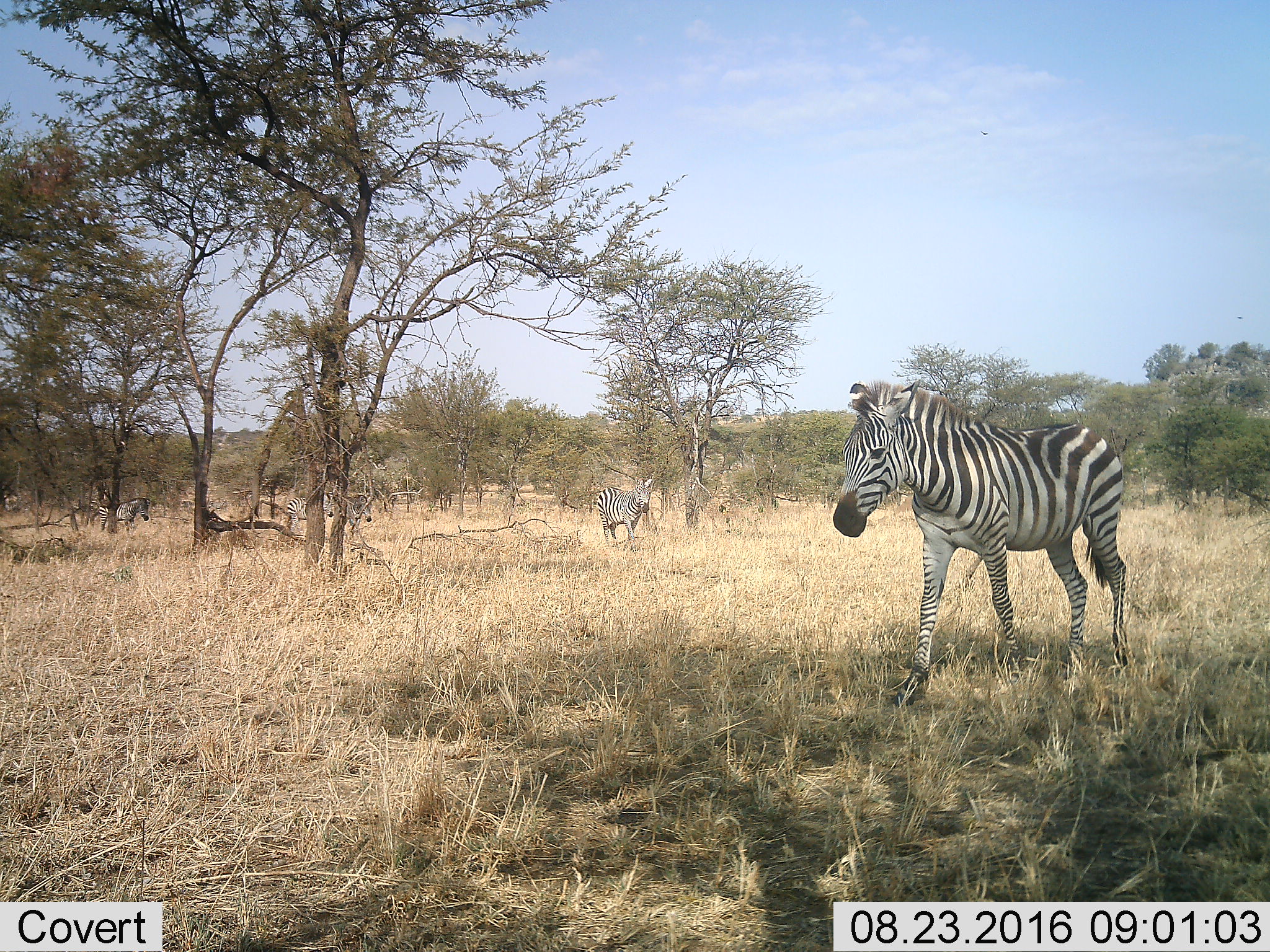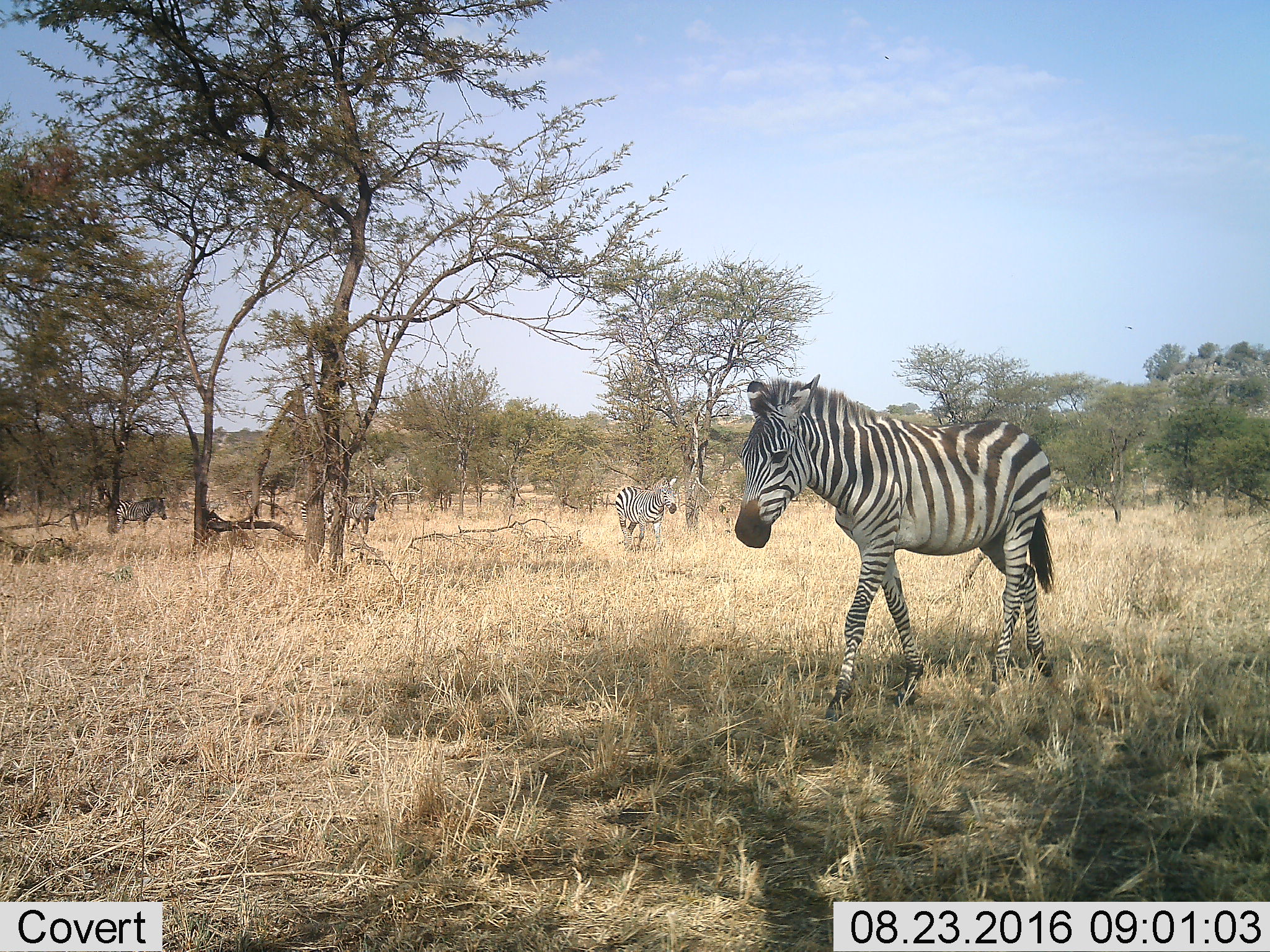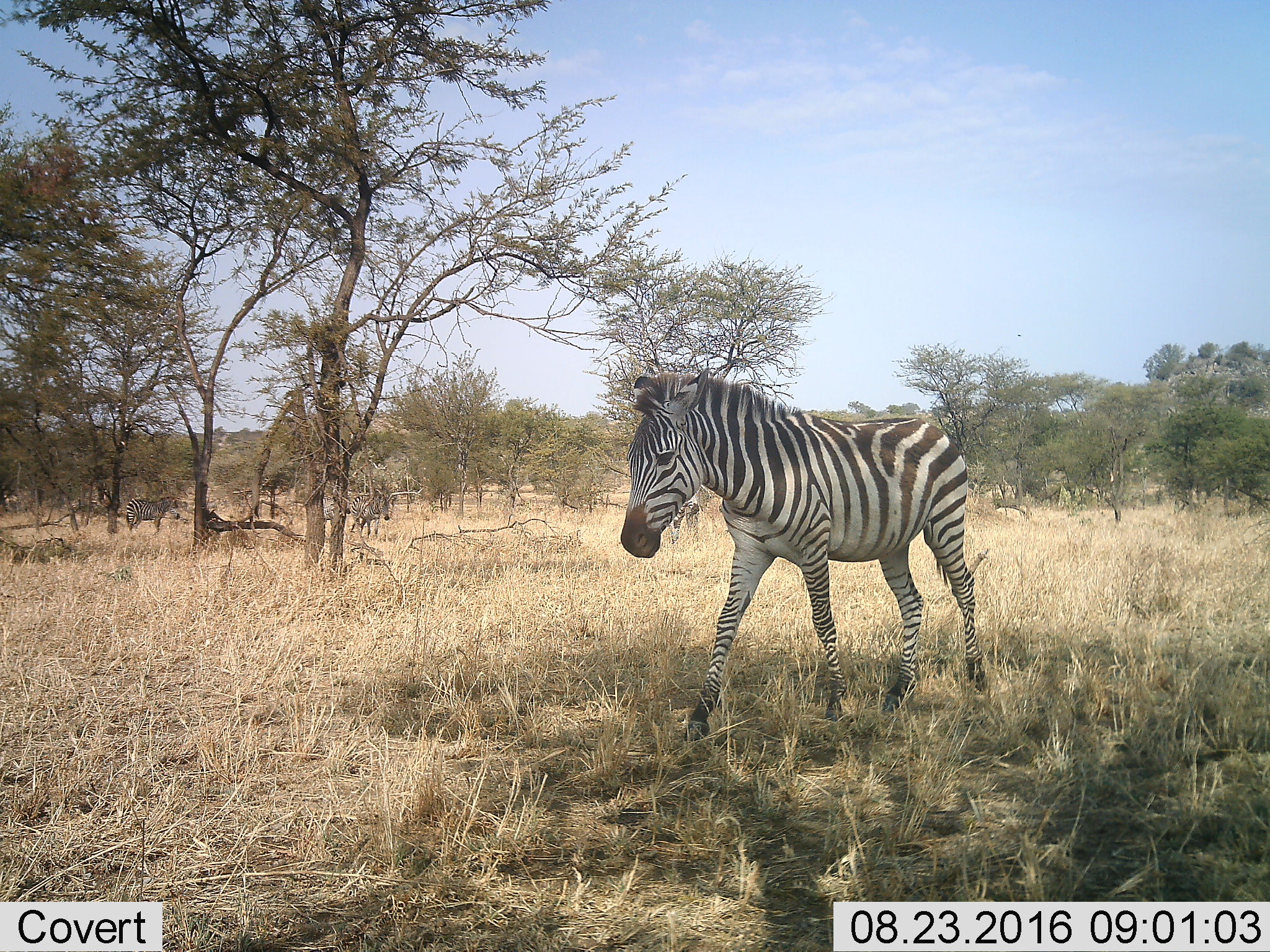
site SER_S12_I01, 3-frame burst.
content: unidentified animal